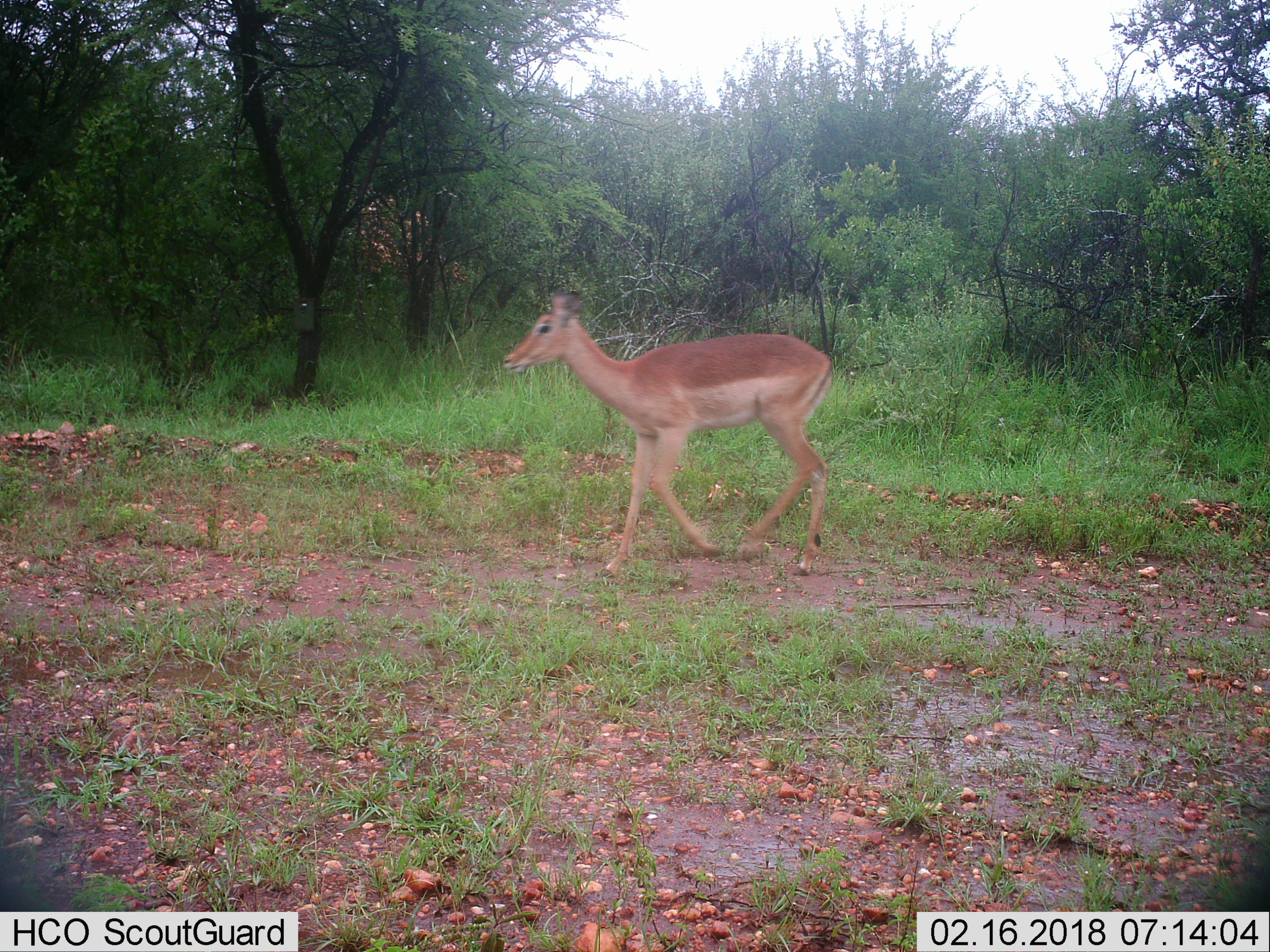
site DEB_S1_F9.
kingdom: Animalia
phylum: Chordata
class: Mammalia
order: Artiodactyla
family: Bovidae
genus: Aepyceros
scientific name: Aepyceros melampus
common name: impala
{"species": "impala (Aepyceros melampus)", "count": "1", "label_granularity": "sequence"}